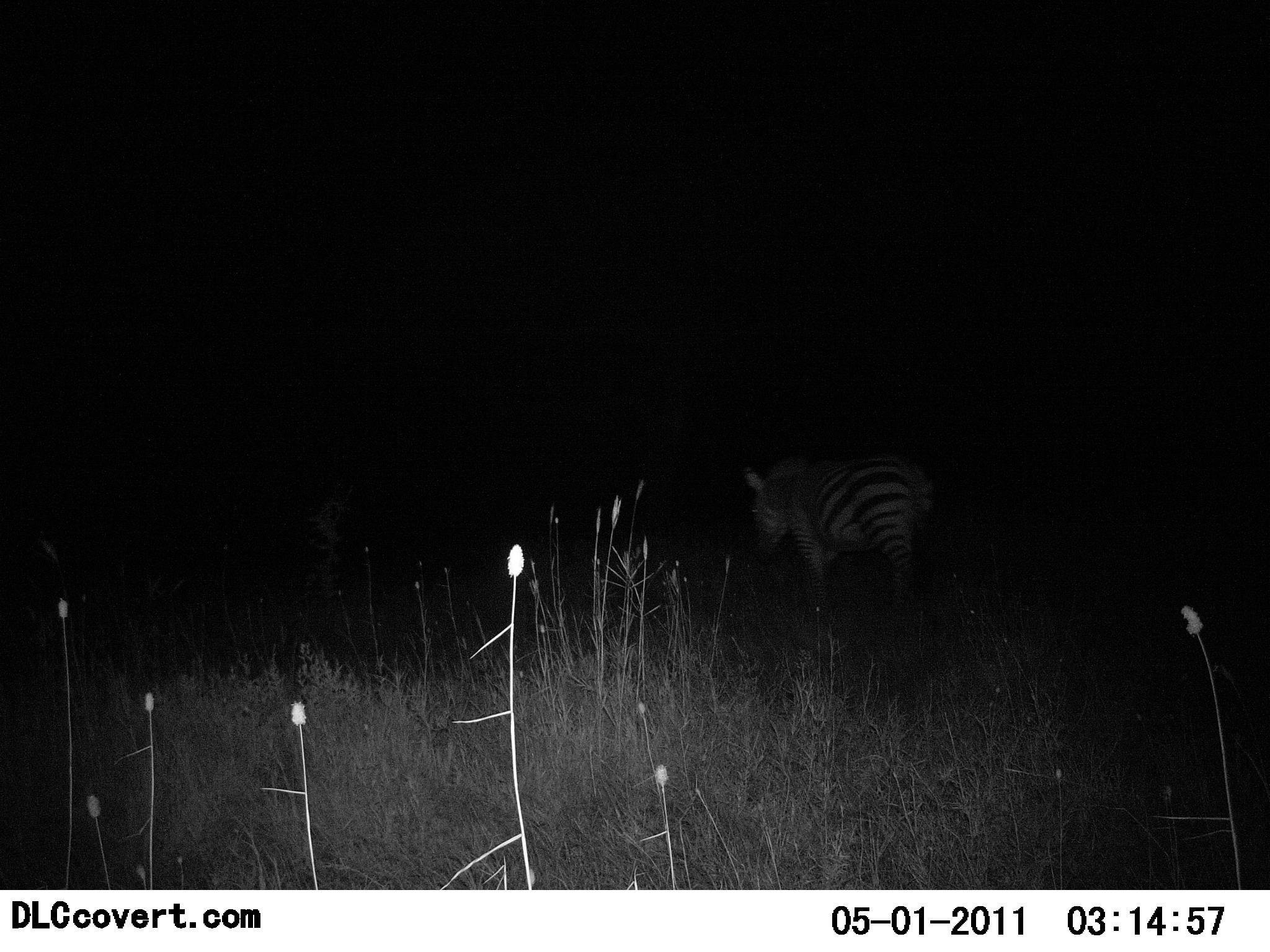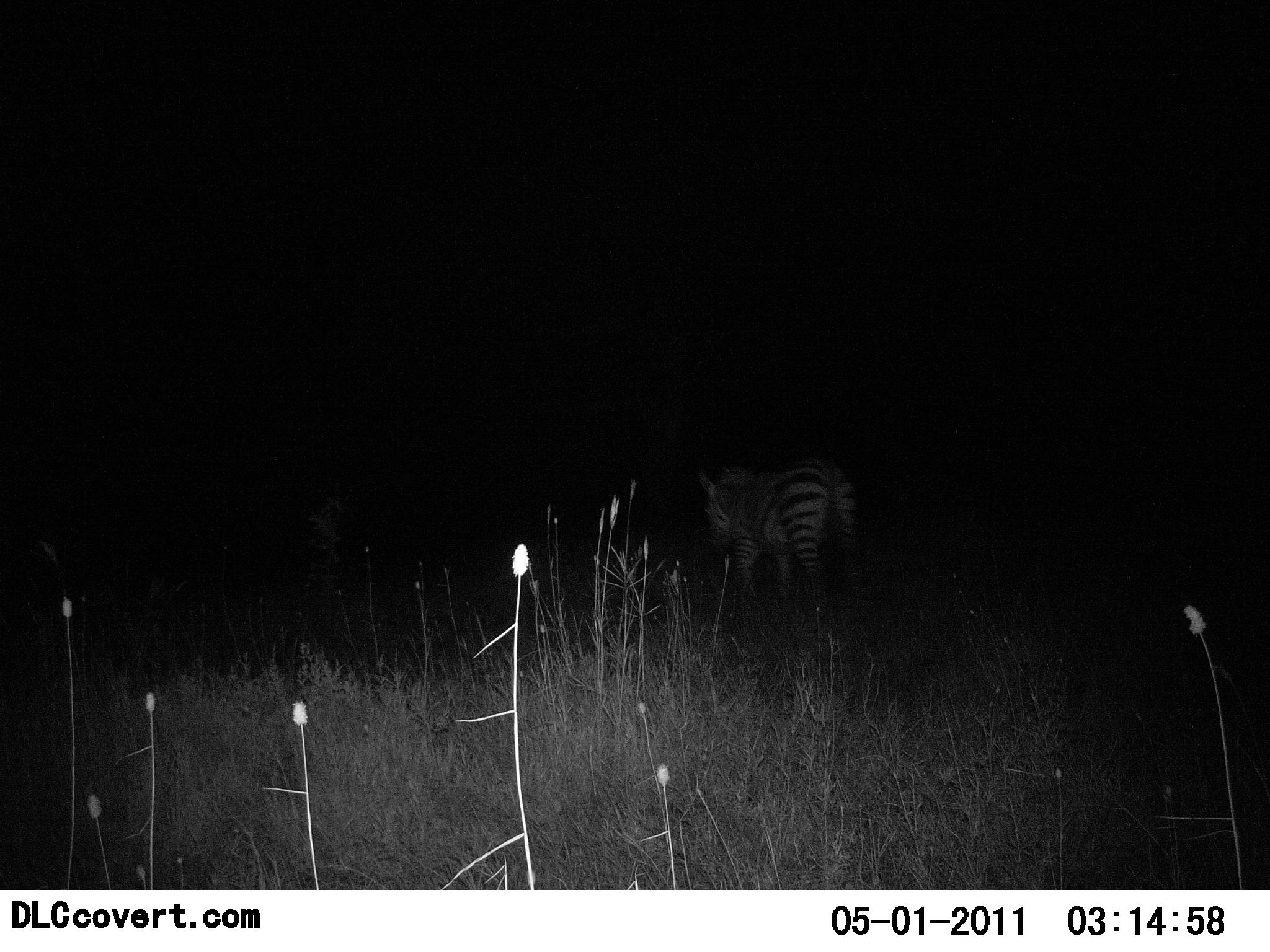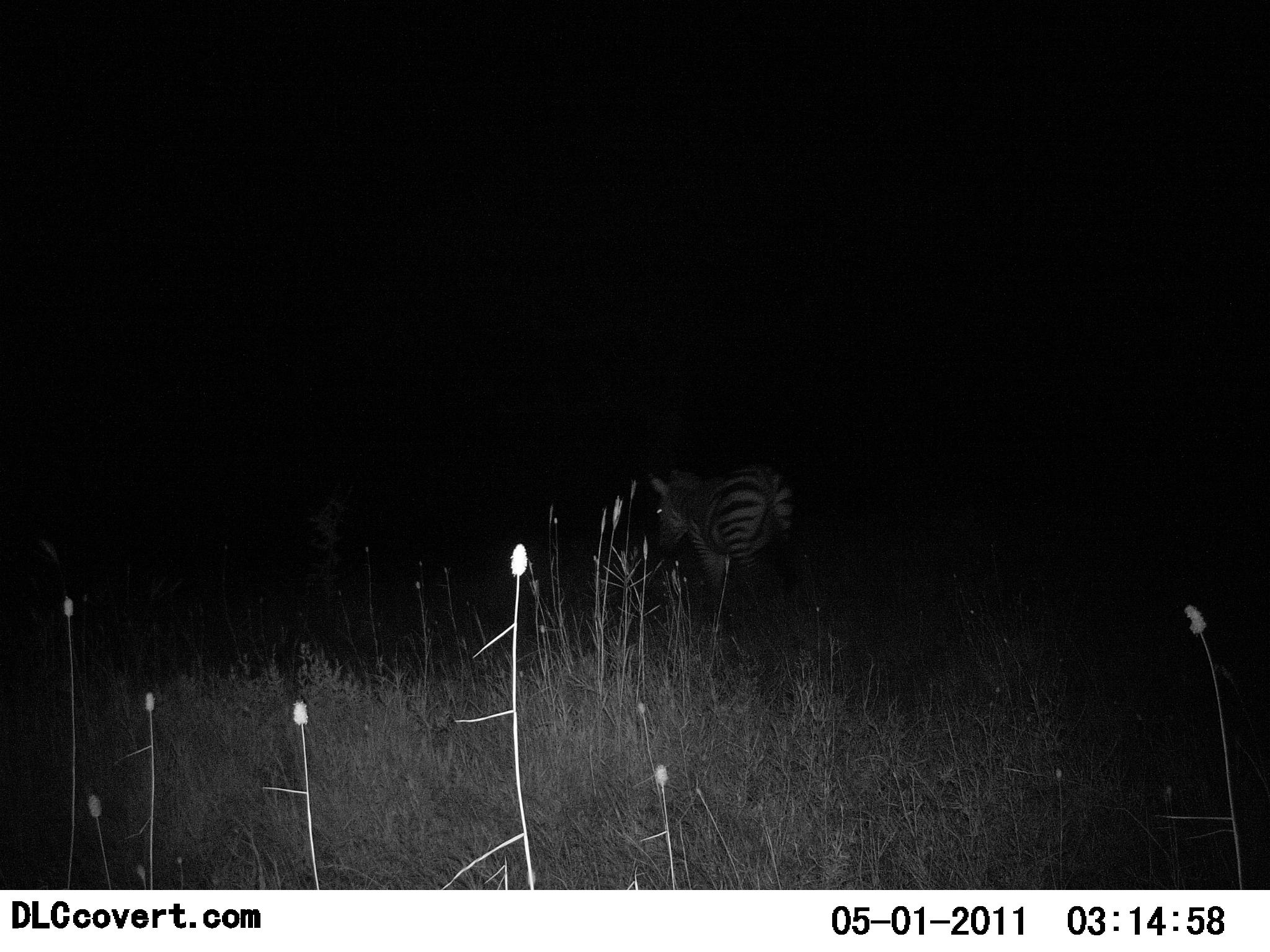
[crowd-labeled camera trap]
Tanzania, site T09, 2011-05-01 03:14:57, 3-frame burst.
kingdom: Animalia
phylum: Chordata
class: Mammalia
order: Perissodactyla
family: Equidae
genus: Equus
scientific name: Equus quagga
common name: plains zebra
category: zebra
Zebra (plains zebra) (Equus quagga), count 1. Behavior (volunteer vote fractions): standing 0%, resting 0%, moving 100%, interacting 0%. Young present (vote fraction): 0%. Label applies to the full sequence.